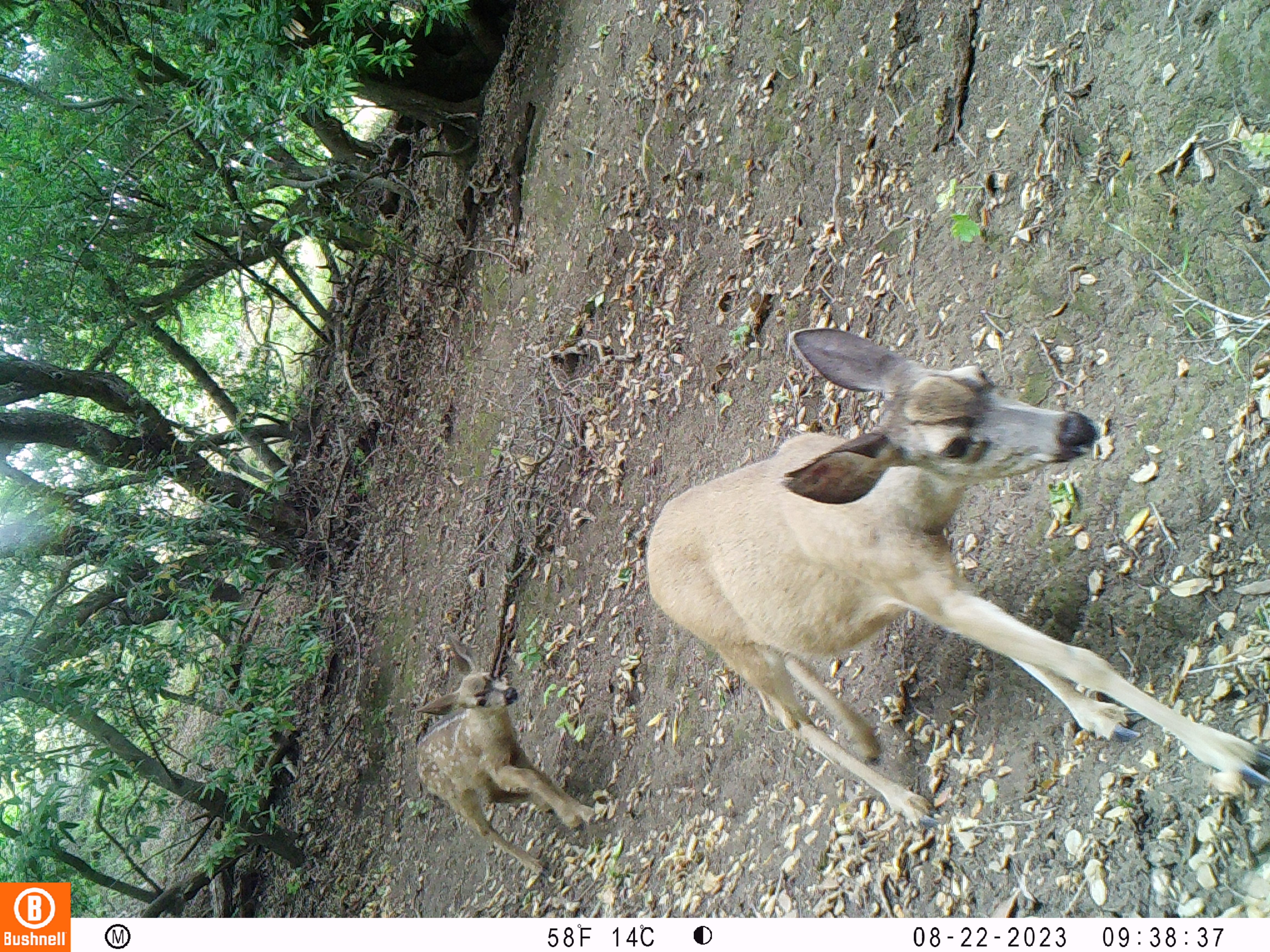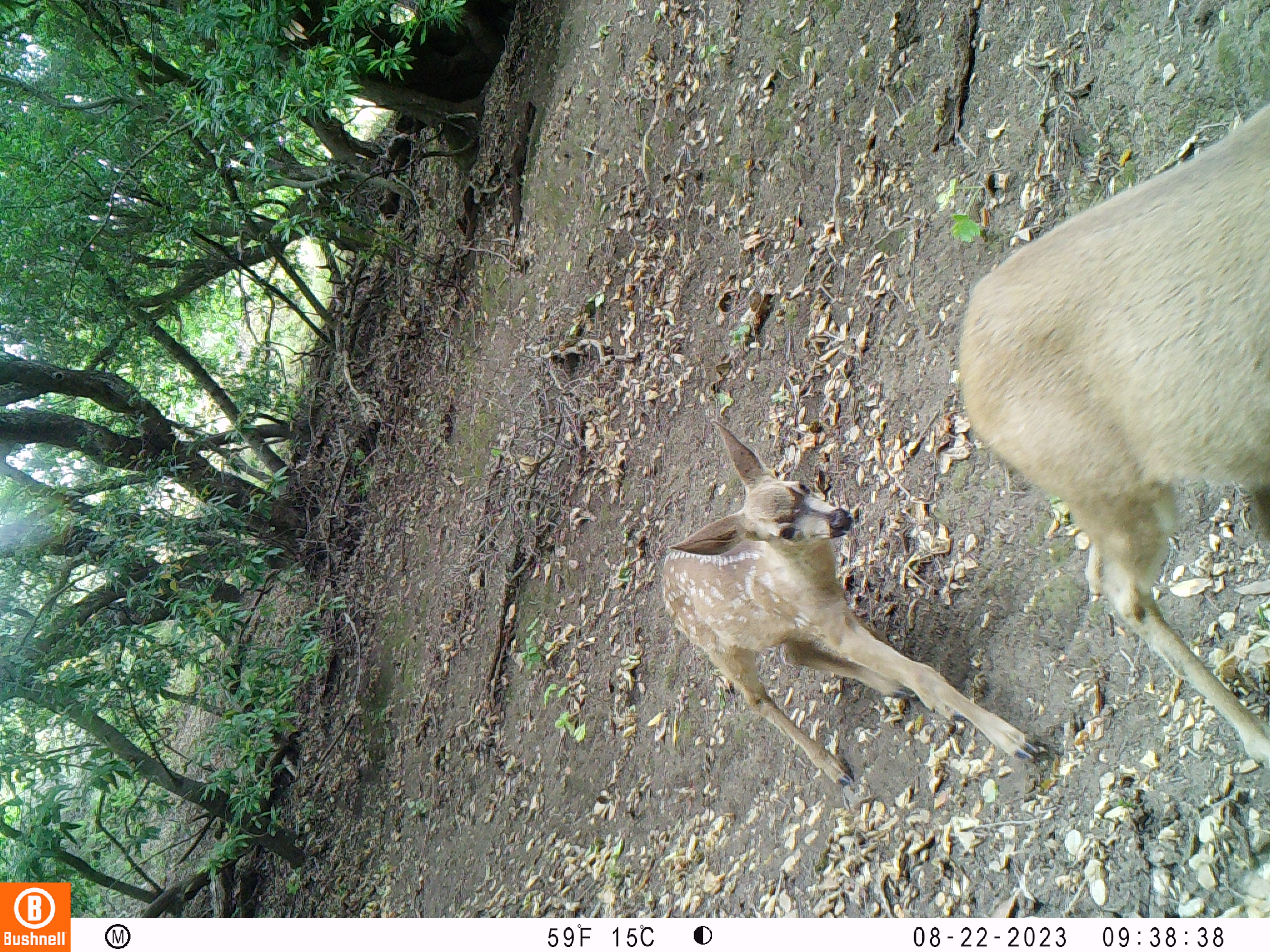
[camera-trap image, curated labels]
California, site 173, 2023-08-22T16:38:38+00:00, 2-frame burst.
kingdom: Animalia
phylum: Chordata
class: Mammalia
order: Artiodactyla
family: Cervidae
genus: Odocoileus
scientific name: Odocoileus hemionus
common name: mule deer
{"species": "mule deer (Odocoileus hemionus)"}